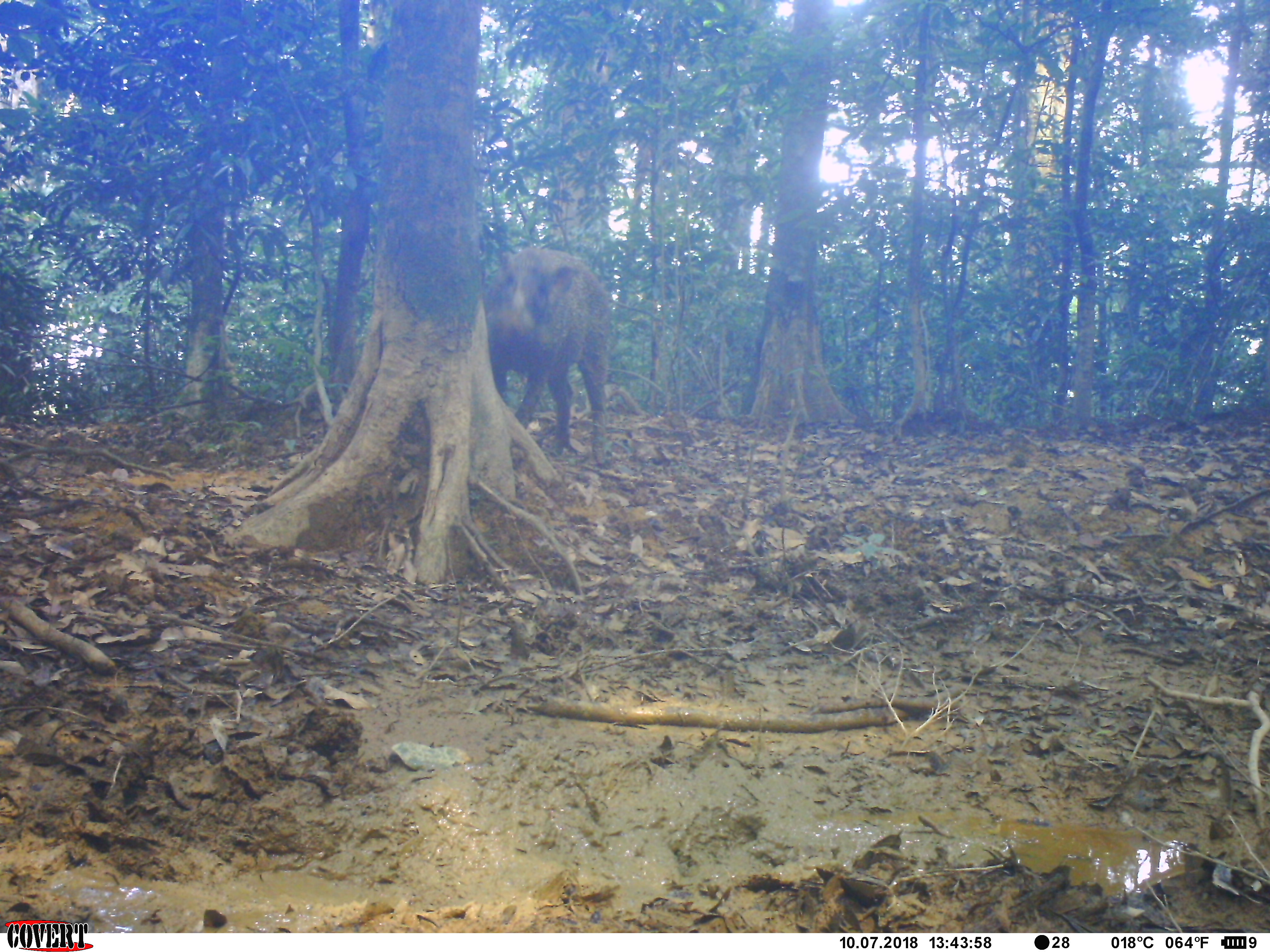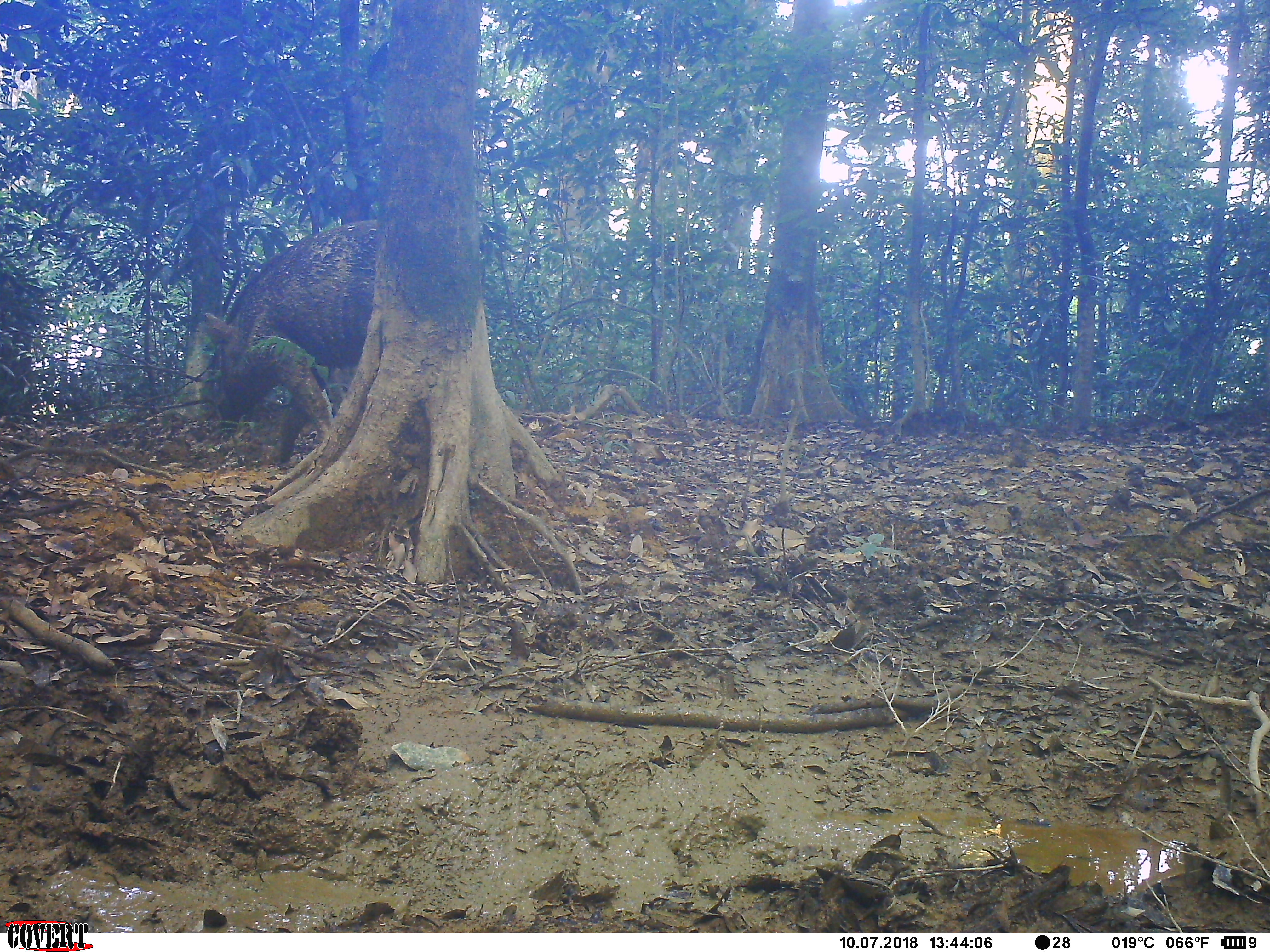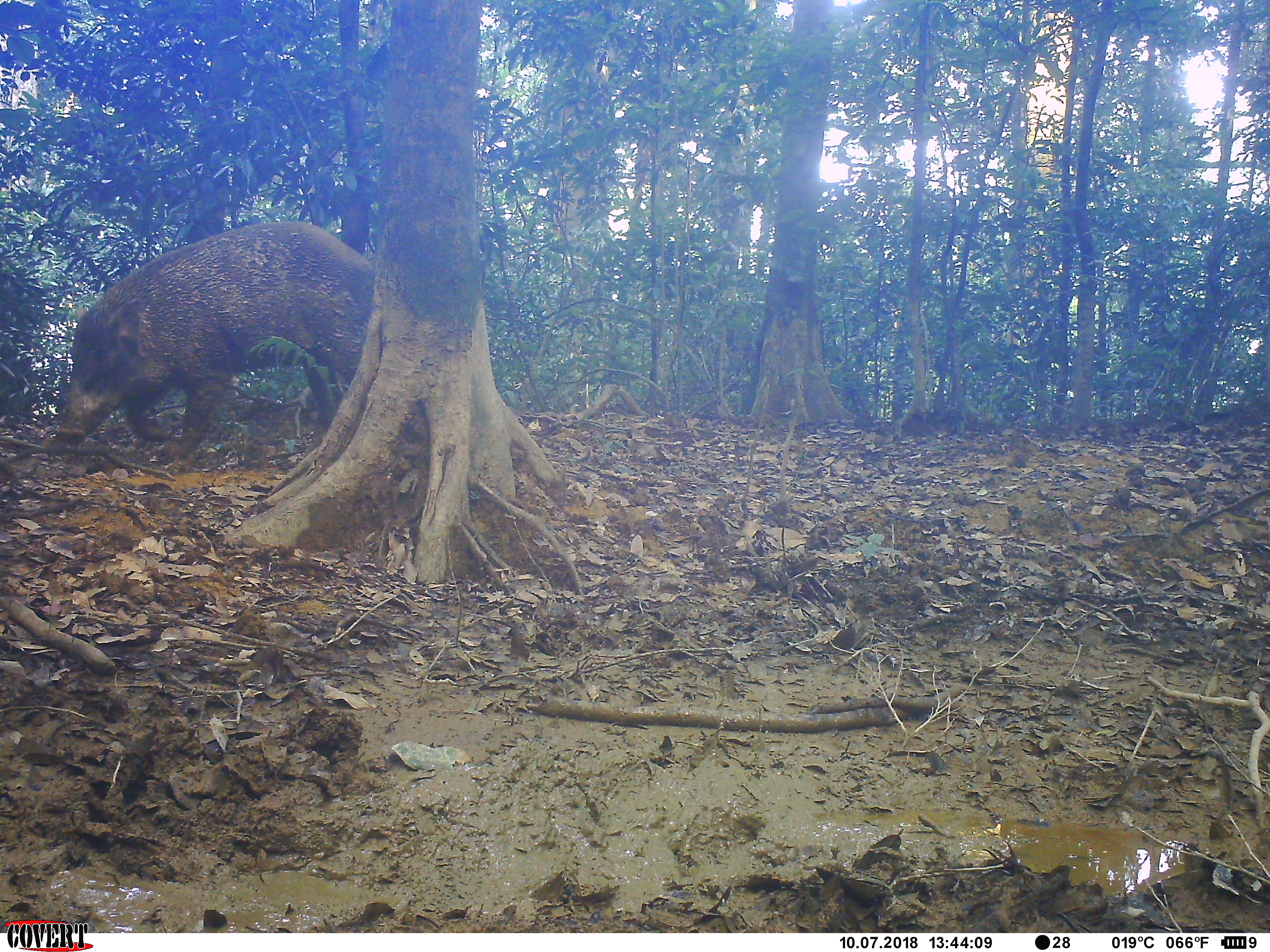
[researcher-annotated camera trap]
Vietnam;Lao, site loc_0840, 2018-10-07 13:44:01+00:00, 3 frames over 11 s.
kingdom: Animalia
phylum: Chordata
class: Mammalia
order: Artiodactyla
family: Suidae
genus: Sus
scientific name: Sus scrofa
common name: eurasian wild pig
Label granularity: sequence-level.